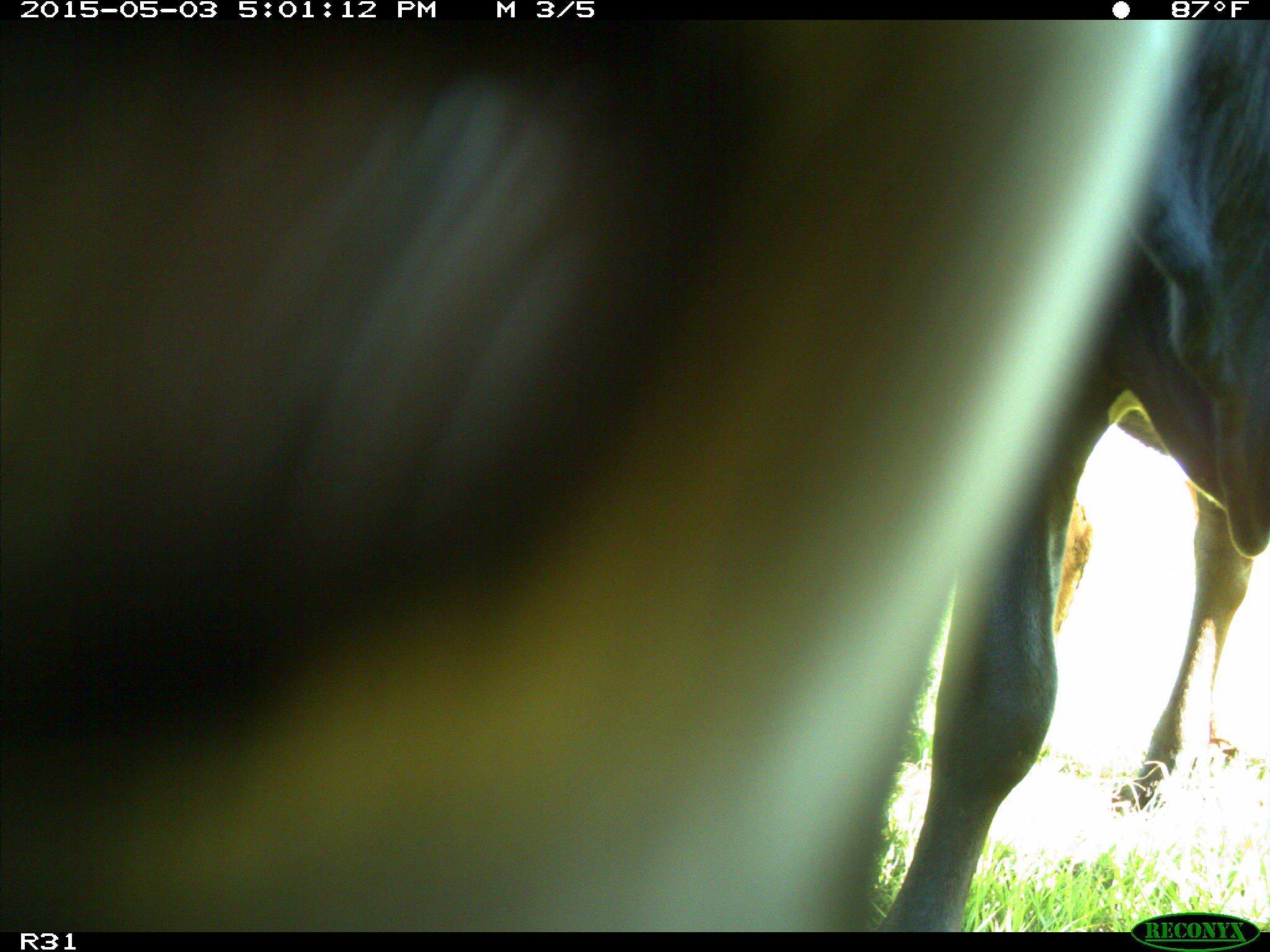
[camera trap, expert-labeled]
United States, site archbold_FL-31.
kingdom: Animalia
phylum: Chordata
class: Mammalia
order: Artiodactyla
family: Bovidae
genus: Bos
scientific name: Bos taurus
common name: domestic cow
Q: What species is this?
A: Bos taurus (domestic cow).